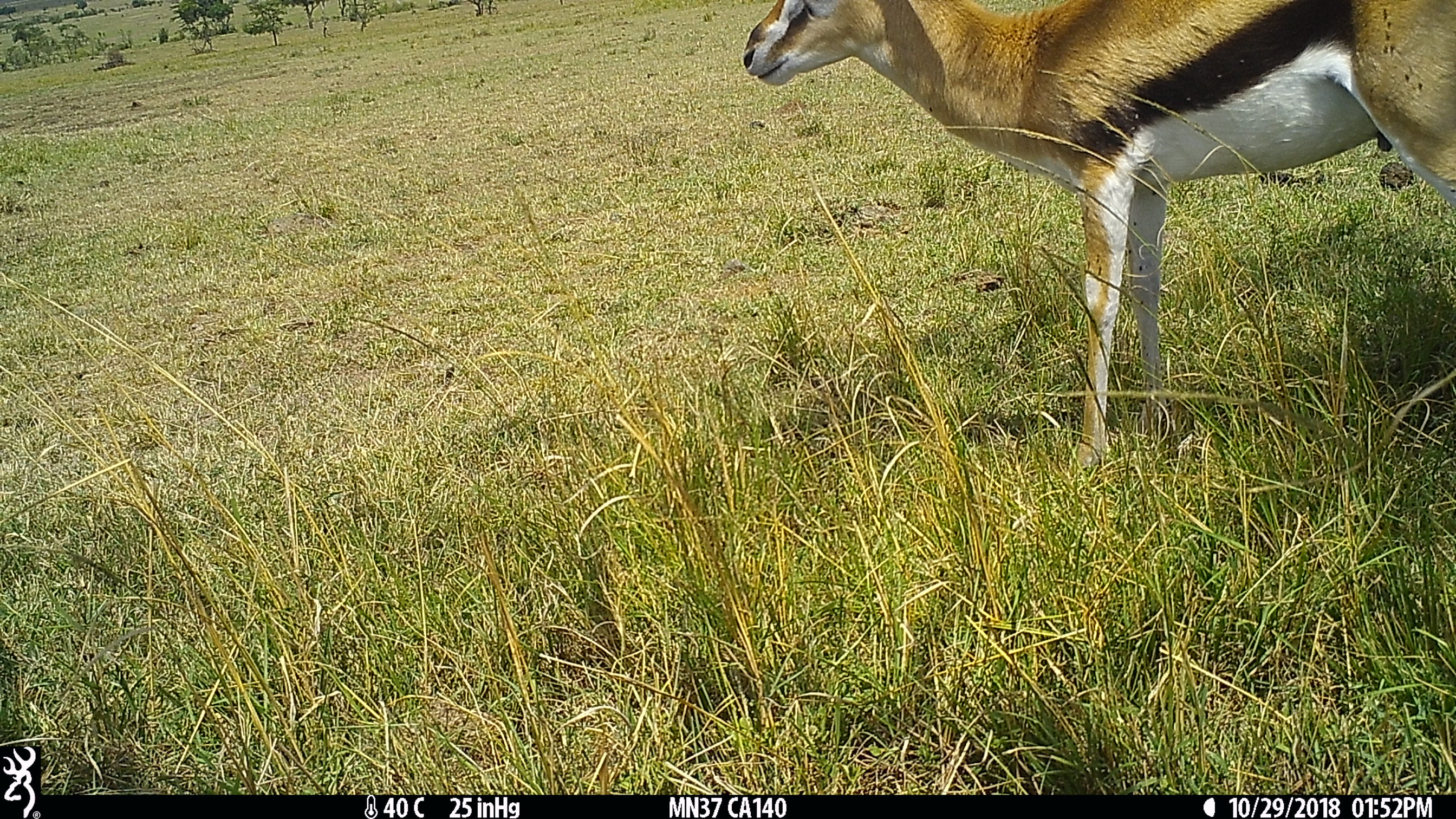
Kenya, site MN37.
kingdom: Animalia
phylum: Chordata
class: Mammalia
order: Artiodactyla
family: Bovidae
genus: Eudorcas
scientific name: Eudorcas thomsonii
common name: thomon's gazelle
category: gazelle thomsons